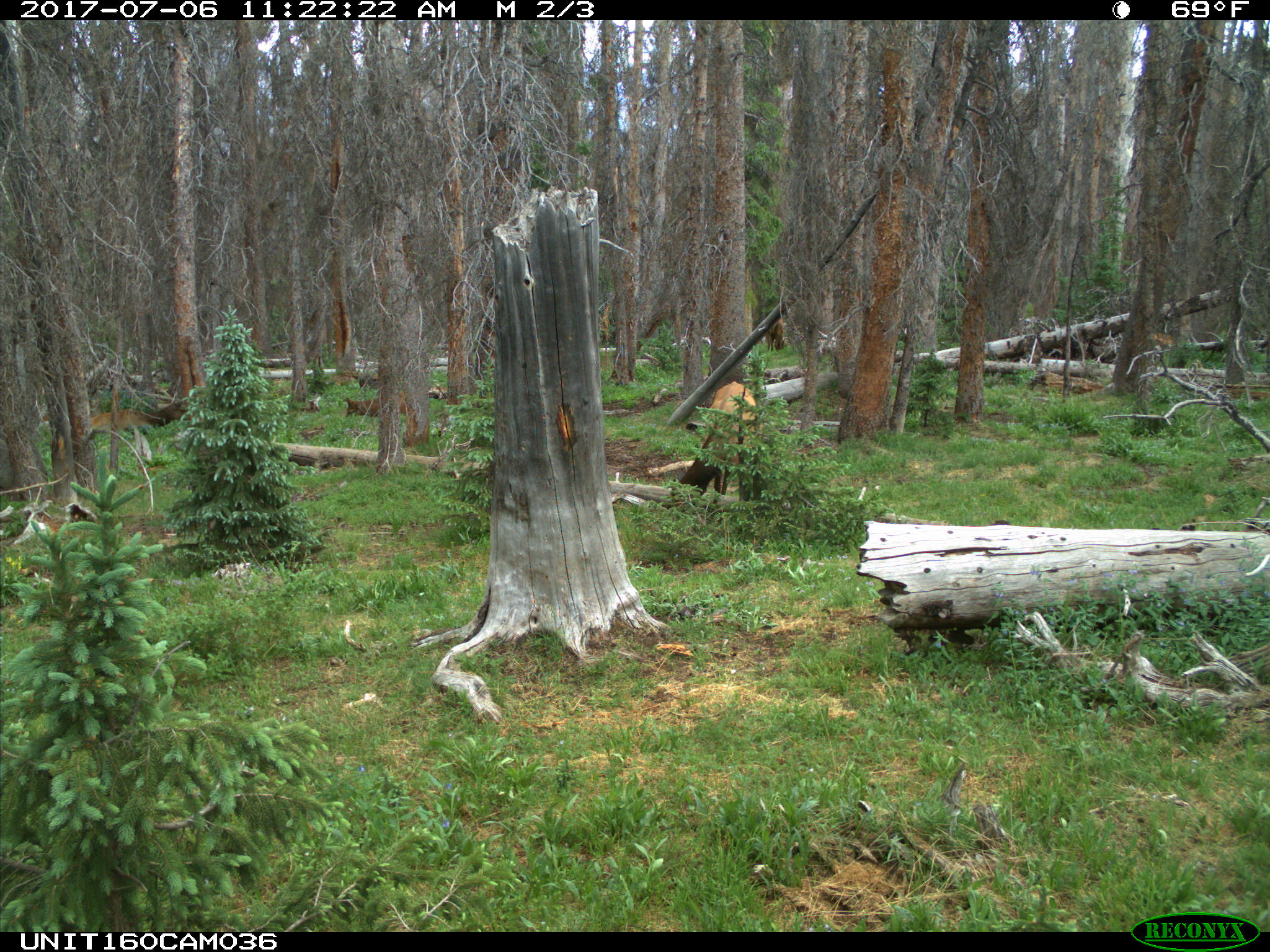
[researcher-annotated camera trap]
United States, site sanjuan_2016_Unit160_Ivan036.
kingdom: Animalia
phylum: Chordata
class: Mammalia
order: Artiodactyla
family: Cervidae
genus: Cervus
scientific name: Cervus elaphus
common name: red deer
Cervus elaphus (red deer).